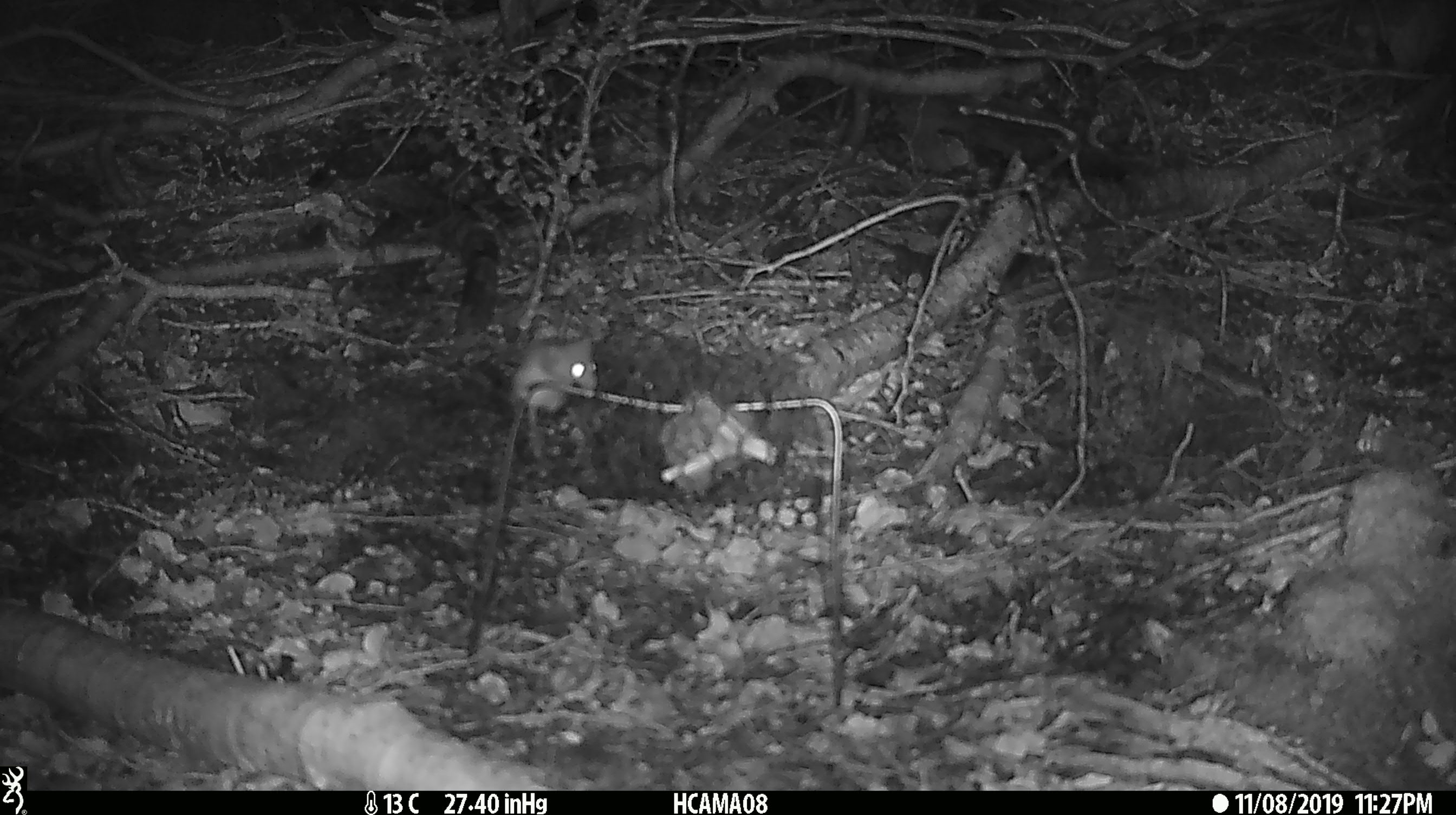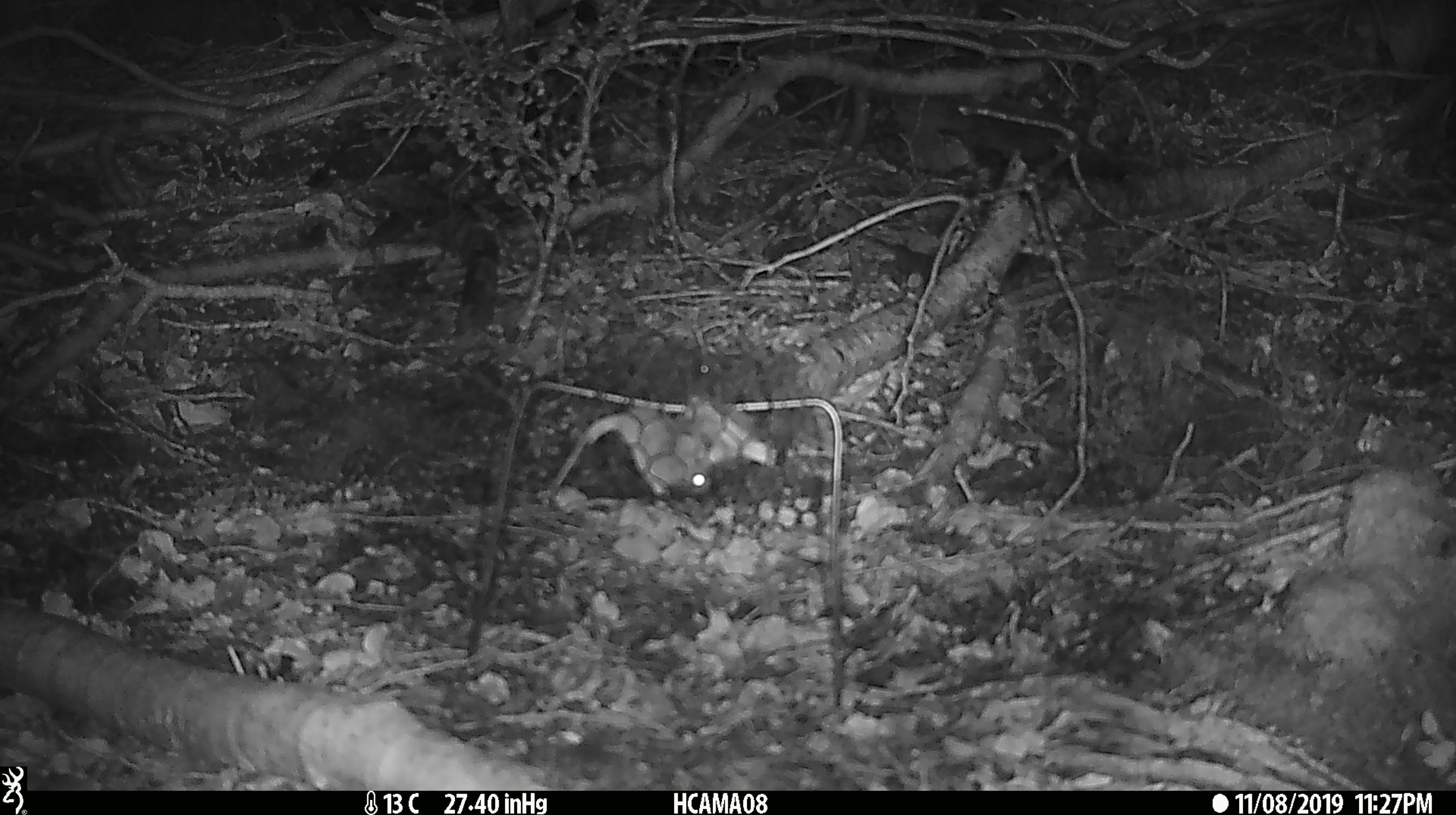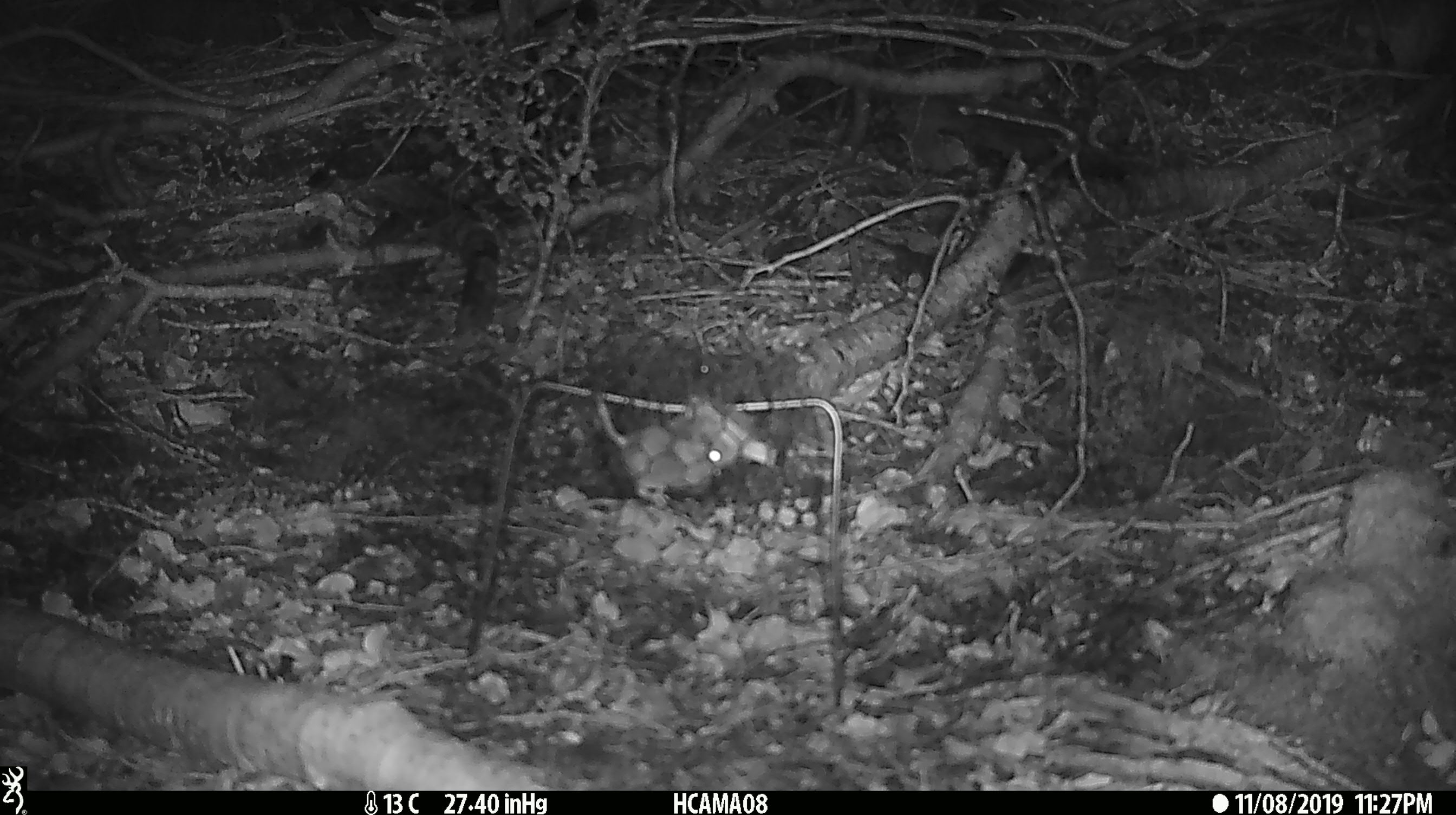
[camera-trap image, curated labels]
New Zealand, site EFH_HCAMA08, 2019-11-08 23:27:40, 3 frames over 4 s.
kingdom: Animalia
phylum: Chordata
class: Mammalia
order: Rodentia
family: Muridae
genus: Mus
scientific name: Mus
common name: mouse